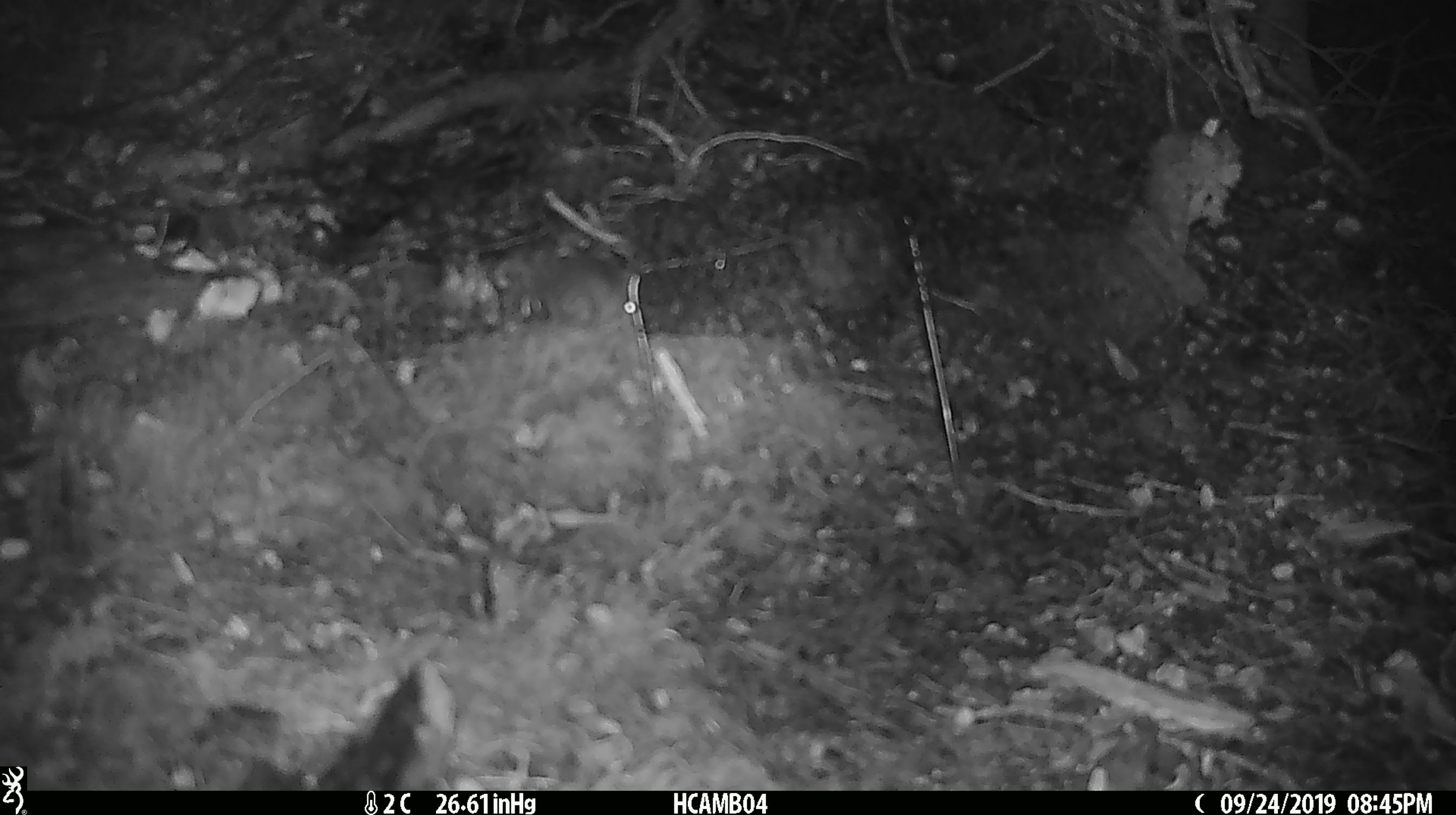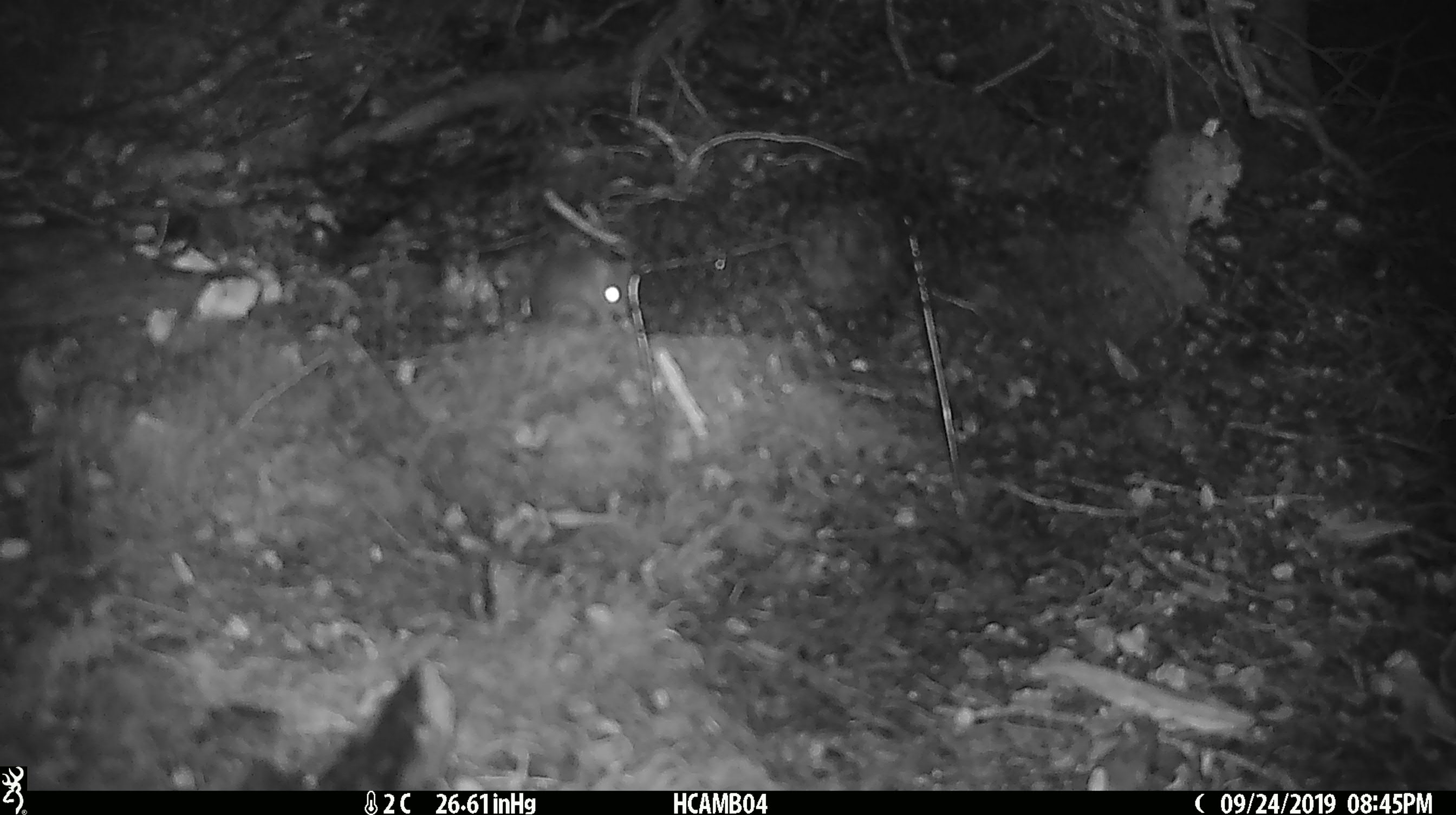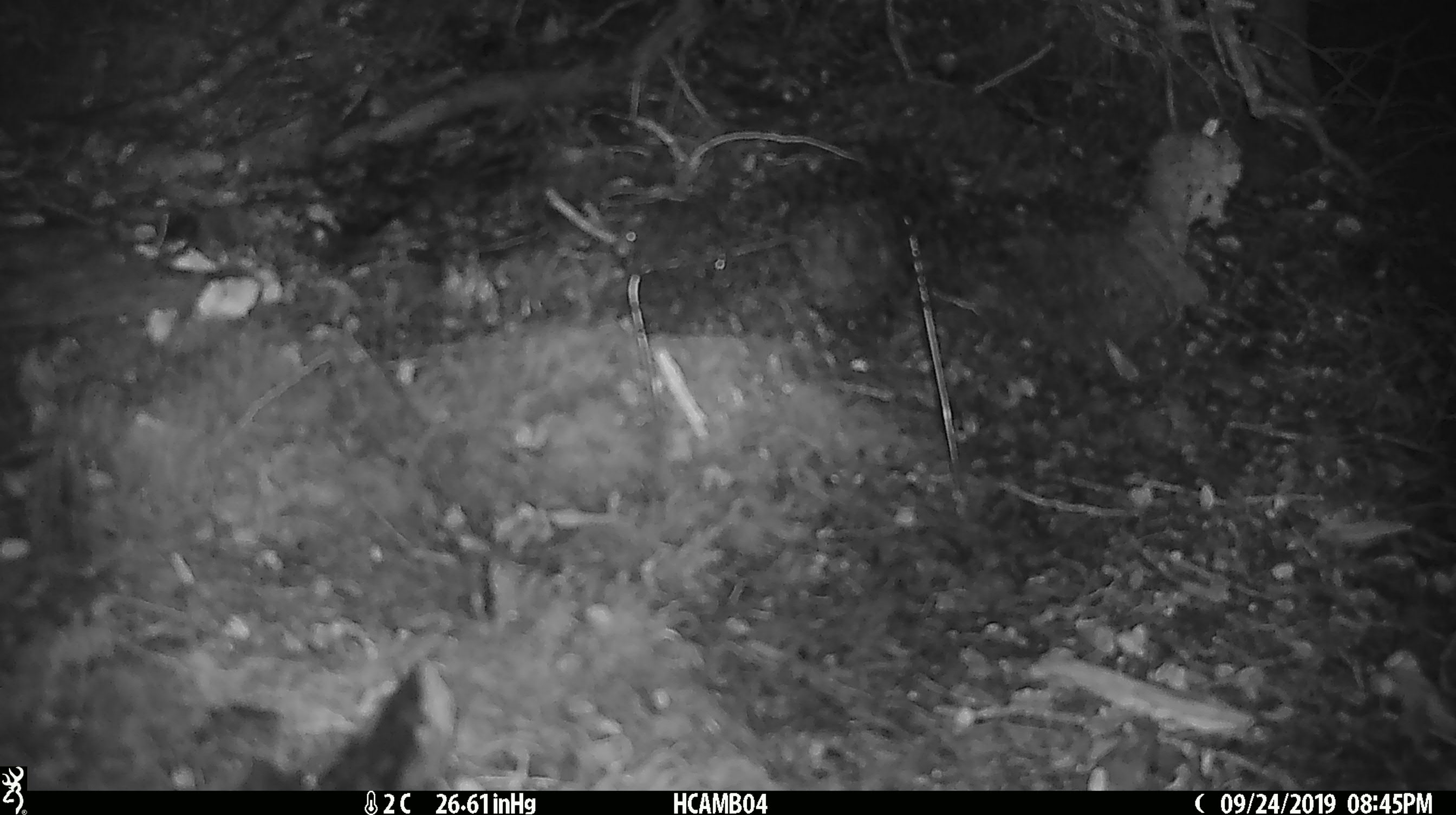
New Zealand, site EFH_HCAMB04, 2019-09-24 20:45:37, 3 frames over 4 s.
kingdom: Animalia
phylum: Chordata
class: Mammalia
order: Rodentia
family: Muridae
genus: Mus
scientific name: Mus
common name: mouse